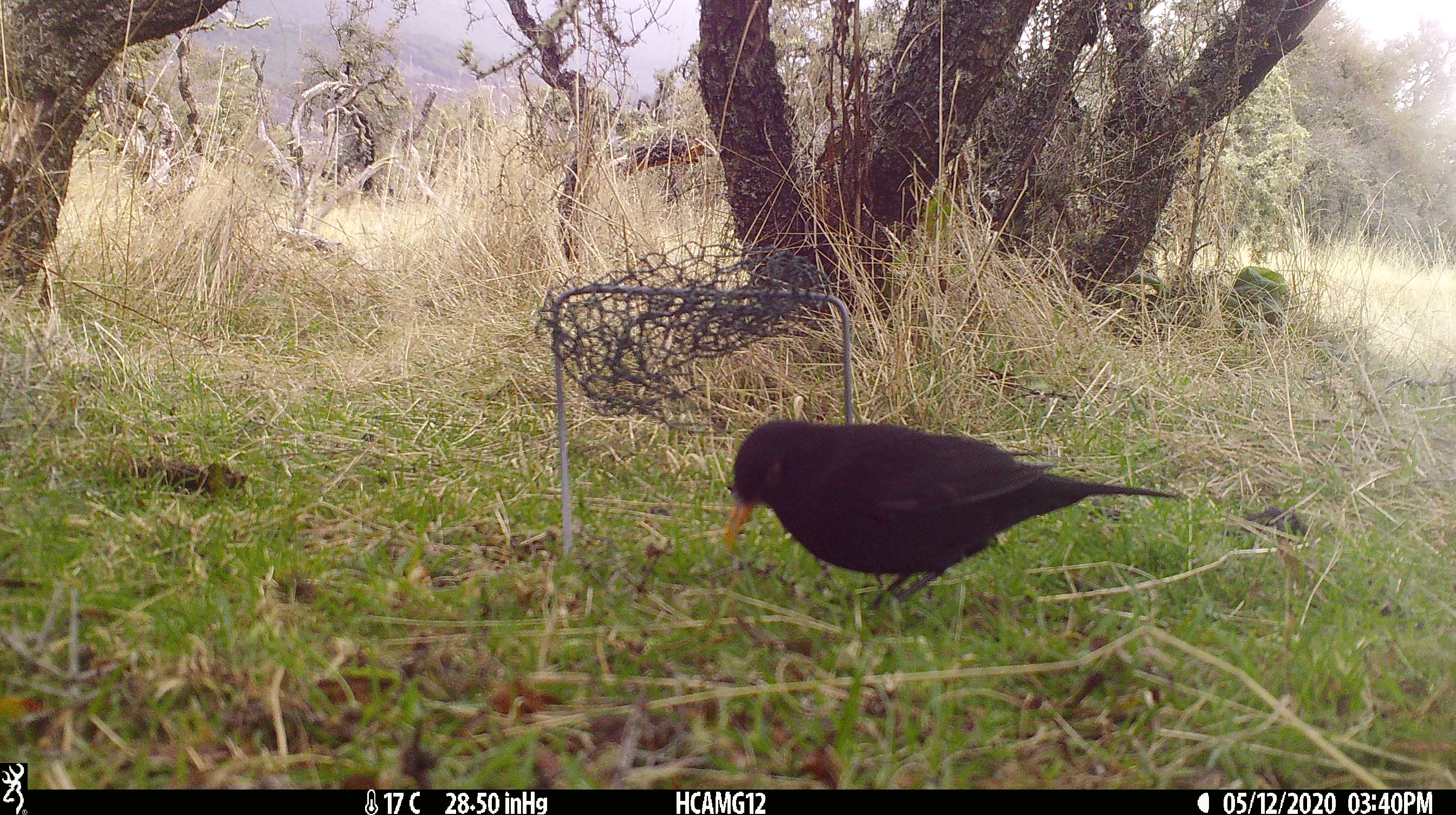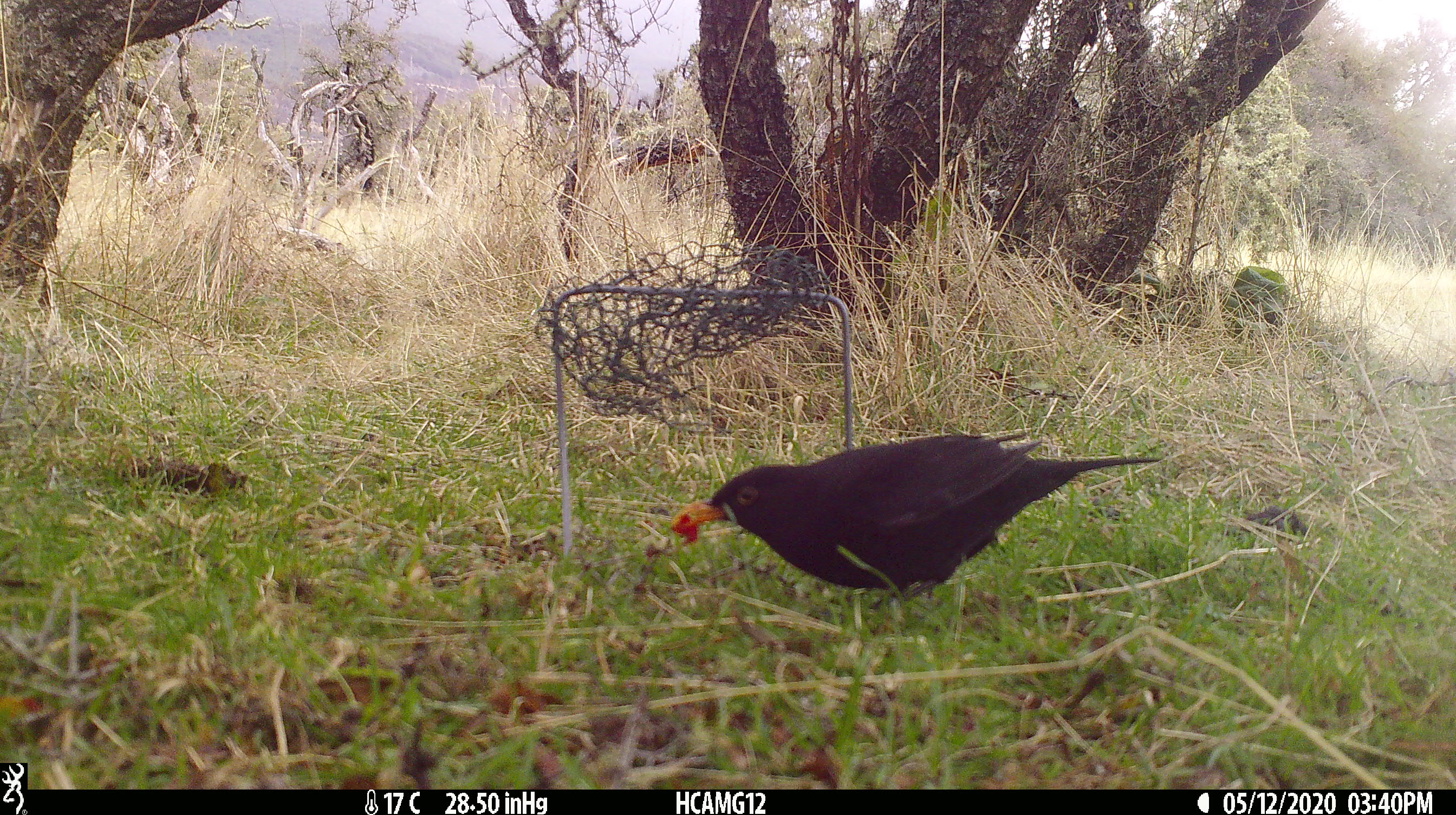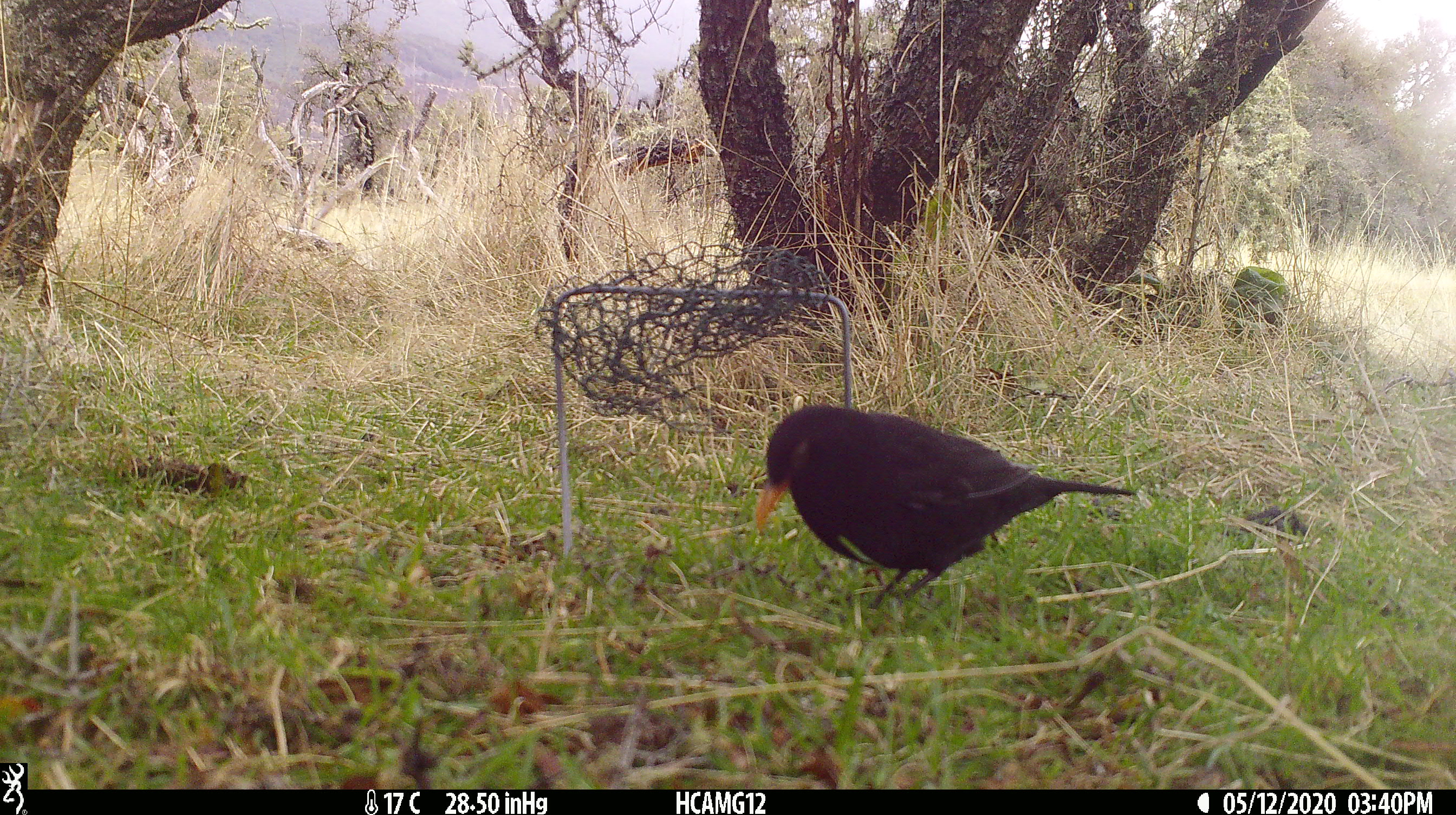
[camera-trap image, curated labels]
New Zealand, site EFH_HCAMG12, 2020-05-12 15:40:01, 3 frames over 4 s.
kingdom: Animalia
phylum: Chordata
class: Aves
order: Passeriformes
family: Turdidae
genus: Turdus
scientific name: Turdus merula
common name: eurasian blackbird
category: blackbird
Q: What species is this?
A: Blackbird (eurasian blackbird) (Turdus merula).